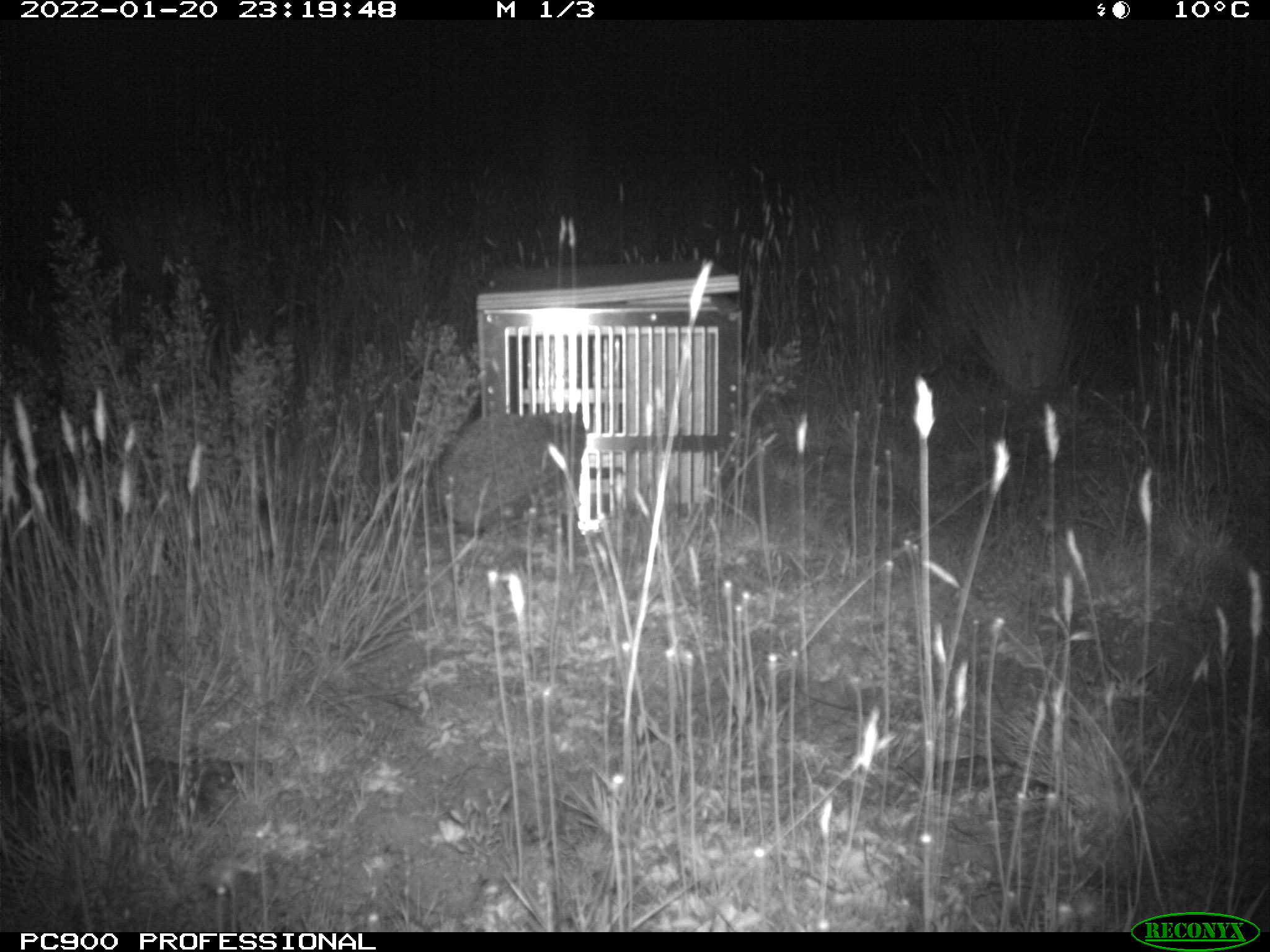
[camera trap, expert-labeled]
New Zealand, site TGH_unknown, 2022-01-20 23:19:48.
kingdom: Animalia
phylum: Chordata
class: Mammalia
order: Eulipotyphla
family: Erinaceidae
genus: Erinaceus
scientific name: Erinaceus europaeus europaeus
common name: european hedgehog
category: hedgehog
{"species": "hedgehog (european hedgehog) (Erinaceus europaeus europaeus)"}